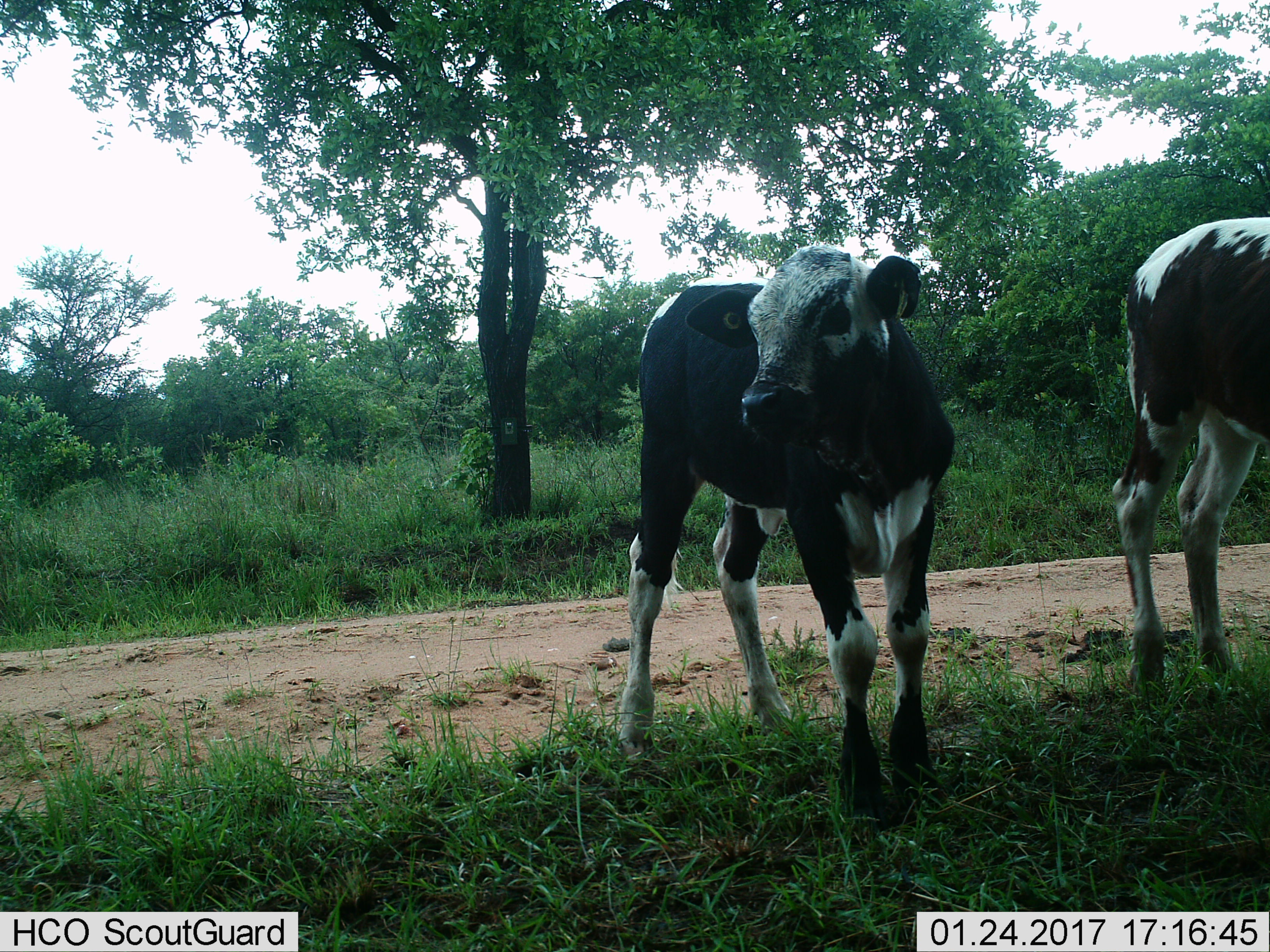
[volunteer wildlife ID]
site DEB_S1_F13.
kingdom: Animalia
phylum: Chordata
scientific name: Vertebrata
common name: domestic animal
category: domesticanimal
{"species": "domesticanimal (domestic animal) (Vertebrata)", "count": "2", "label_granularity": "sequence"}